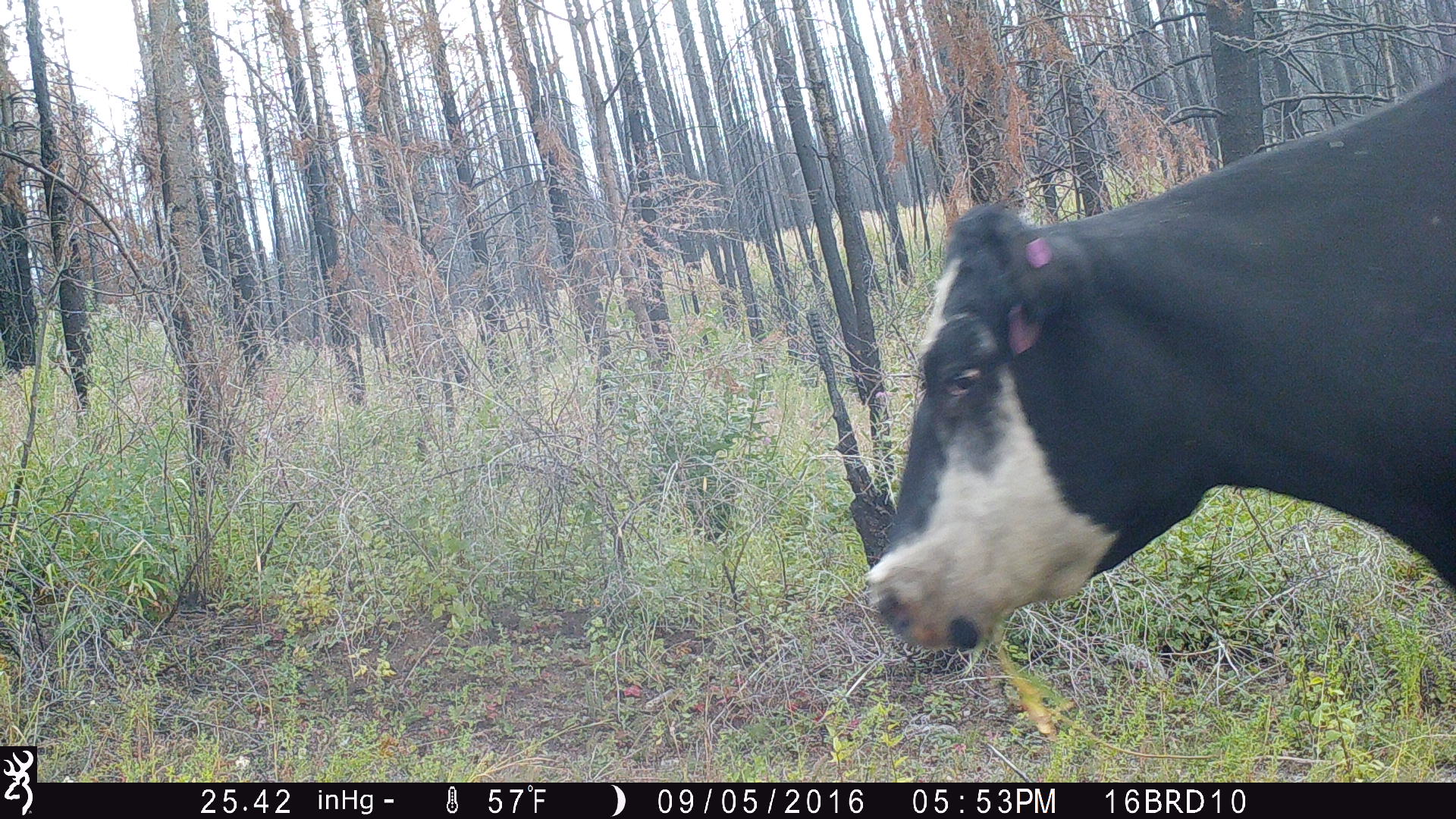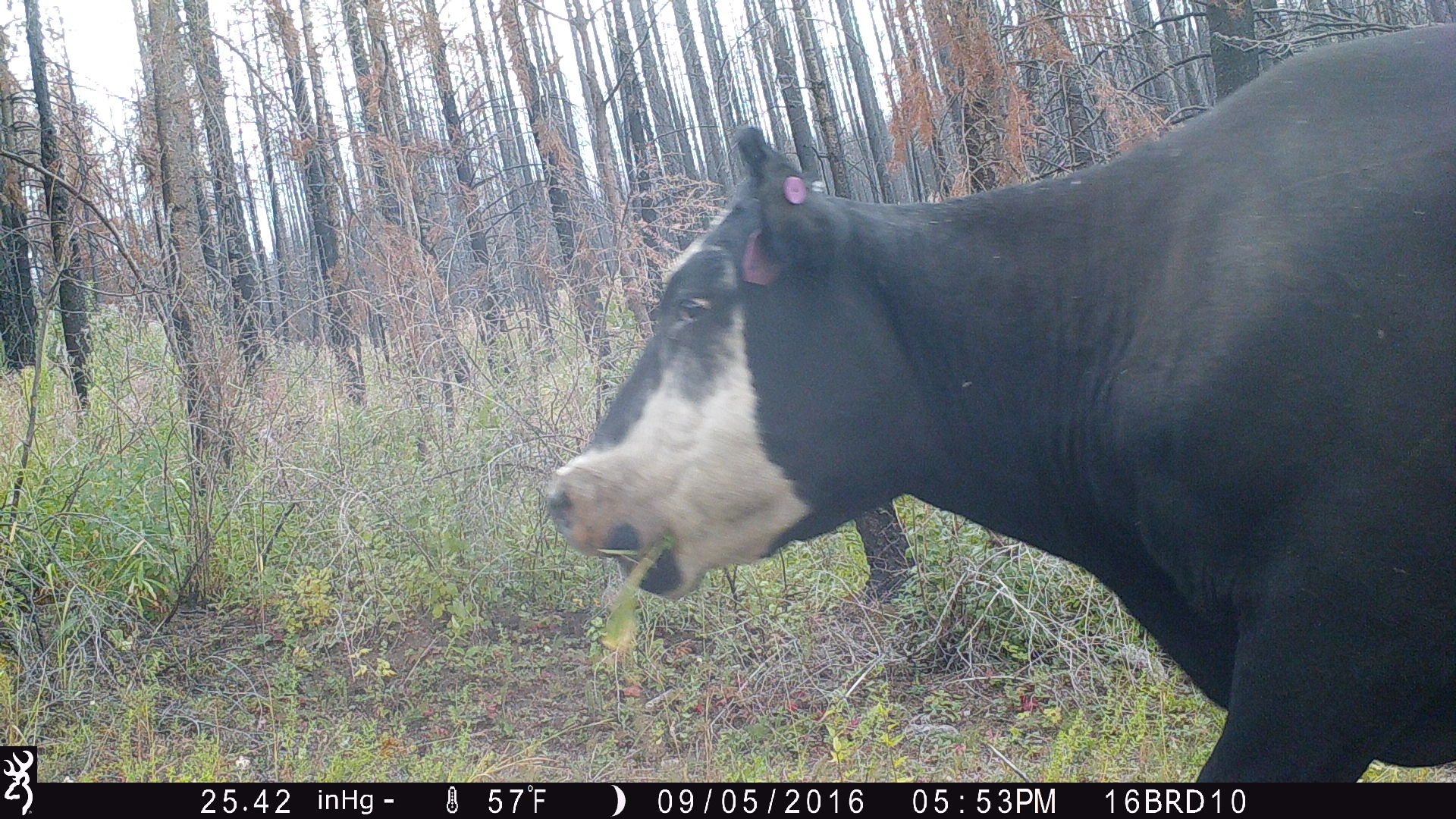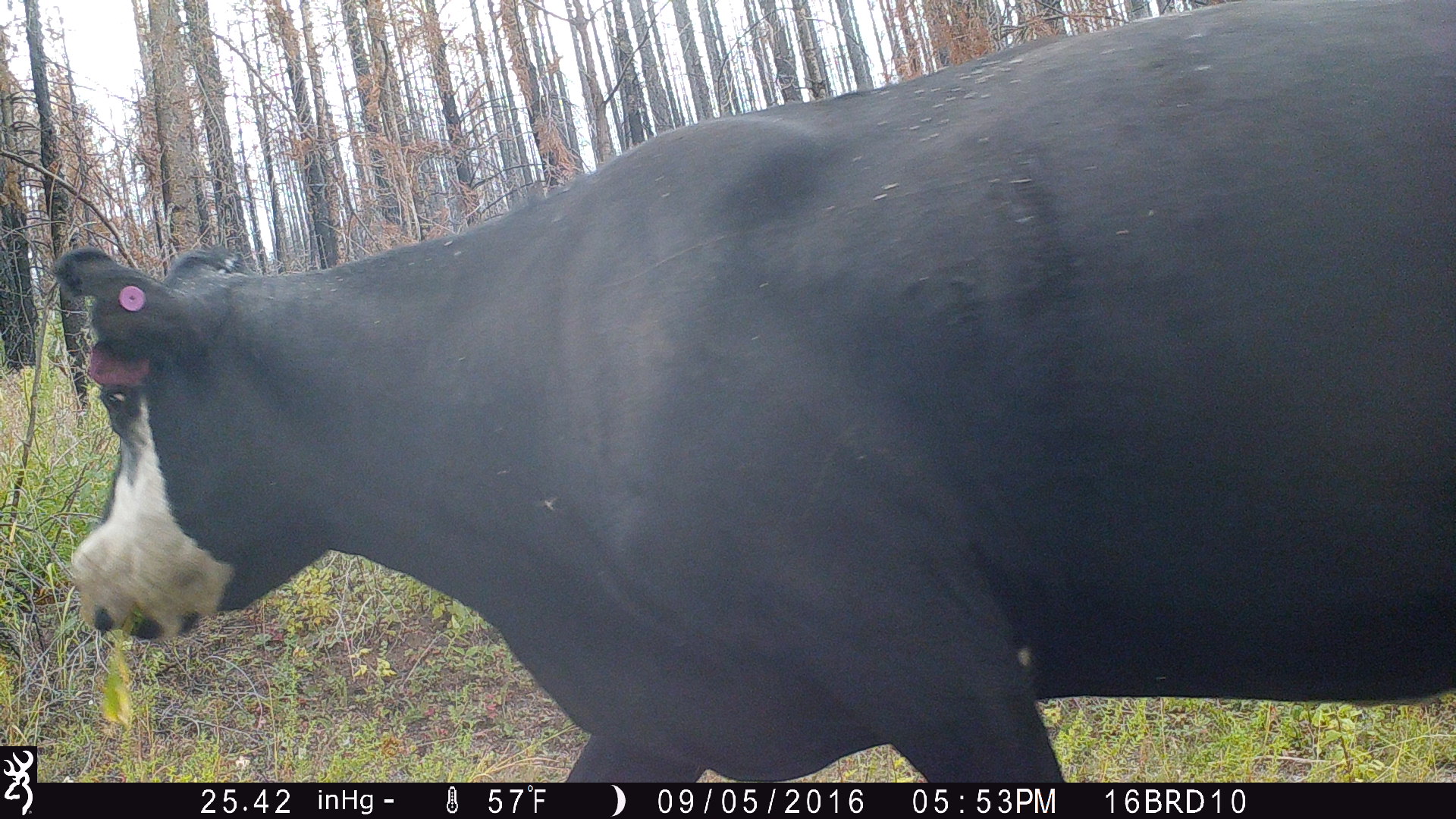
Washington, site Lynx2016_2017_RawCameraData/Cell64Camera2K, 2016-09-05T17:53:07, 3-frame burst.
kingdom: Animalia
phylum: Chordata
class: Mammalia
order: Artiodactyla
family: Bovidae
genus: Bos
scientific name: Bos taurus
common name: domestic cattle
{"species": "domestic cattle (Bos taurus)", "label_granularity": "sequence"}